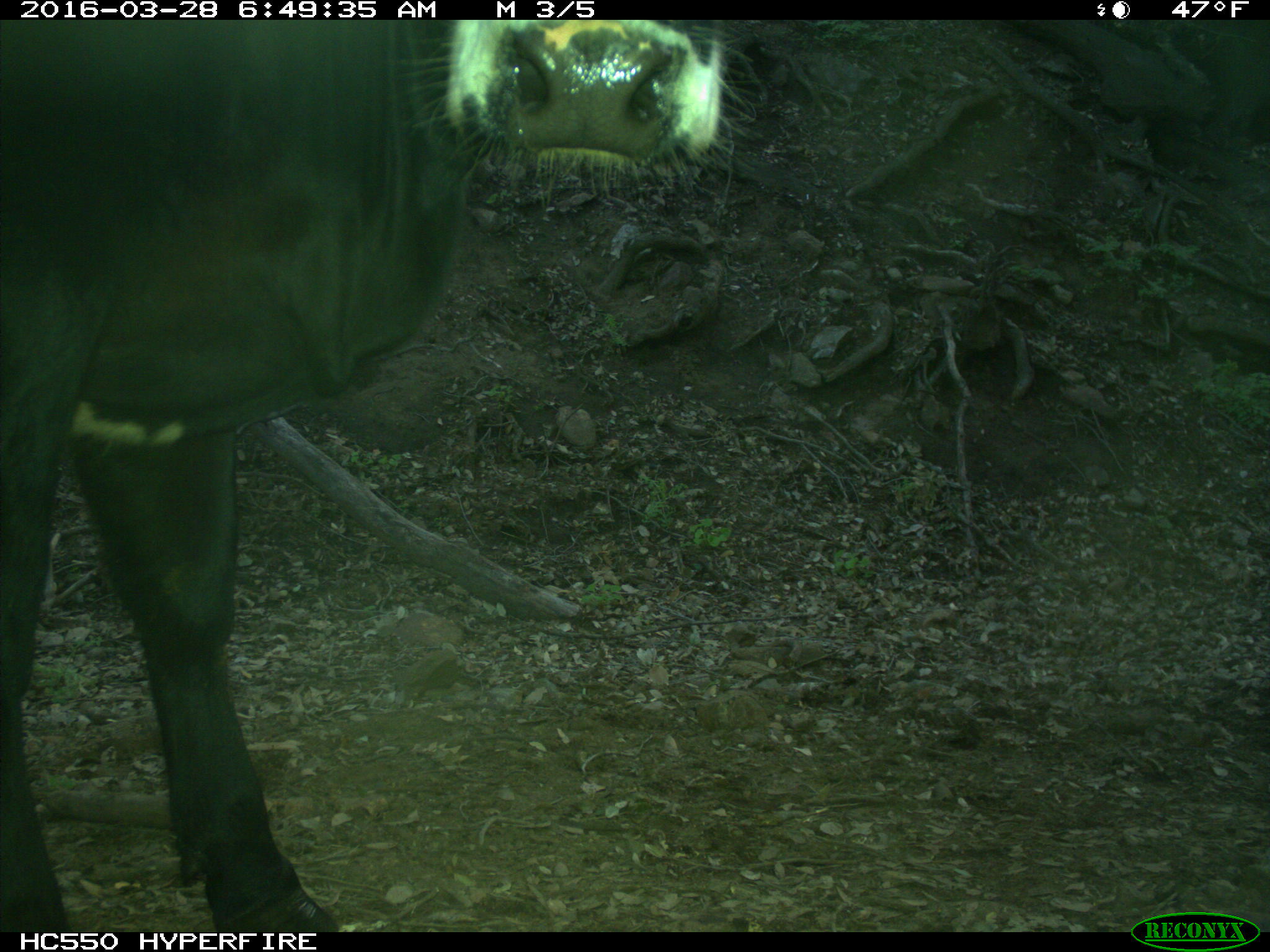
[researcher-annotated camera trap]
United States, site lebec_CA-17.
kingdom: Animalia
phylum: Chordata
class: Mammalia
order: Artiodactyla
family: Bovidae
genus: Bos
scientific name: Bos taurus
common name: domestic cow